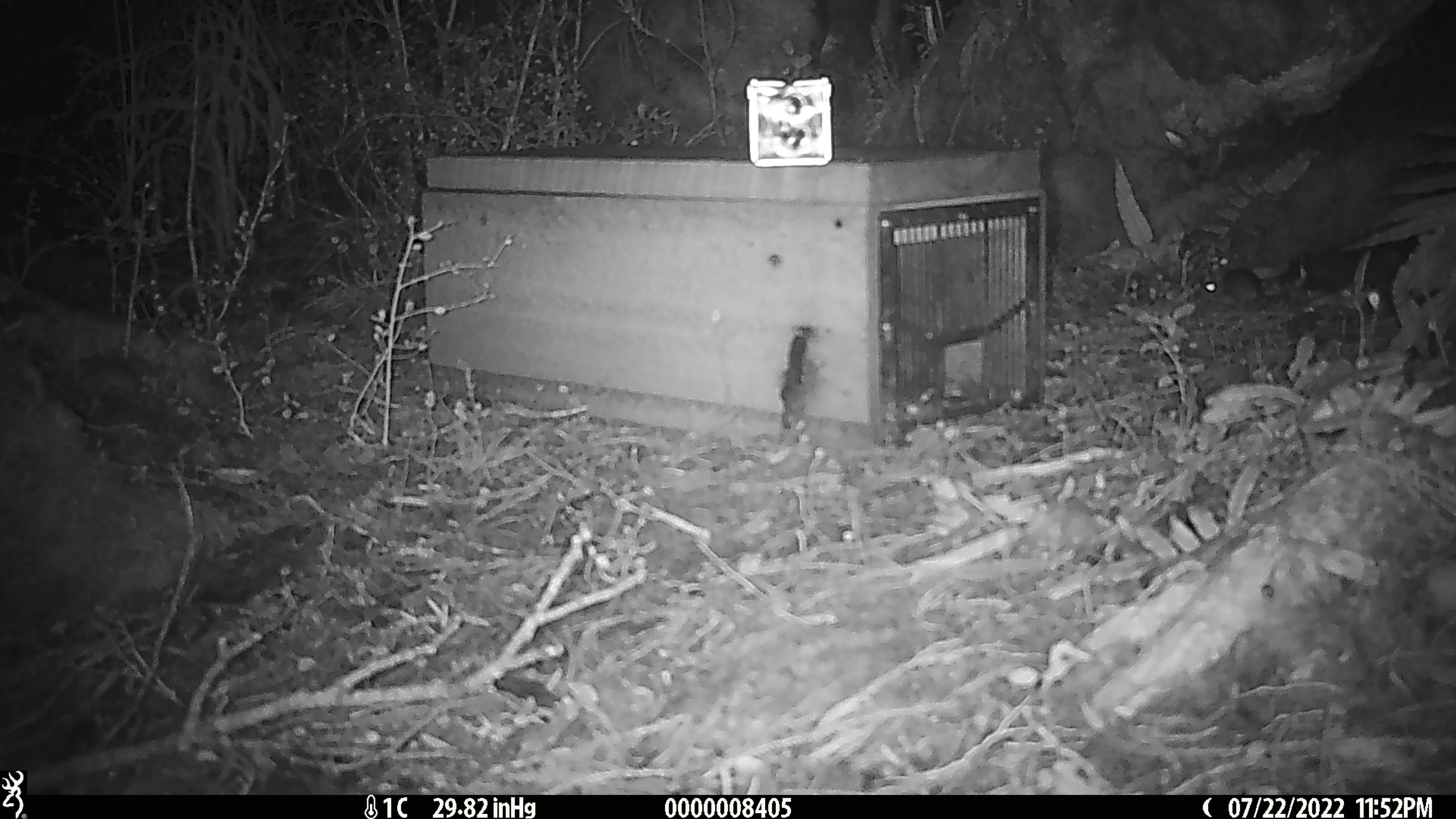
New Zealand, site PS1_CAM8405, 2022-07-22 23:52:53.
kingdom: Animalia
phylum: Chordata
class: Mammalia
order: Rodentia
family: Muridae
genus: Mus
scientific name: Mus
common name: mouse